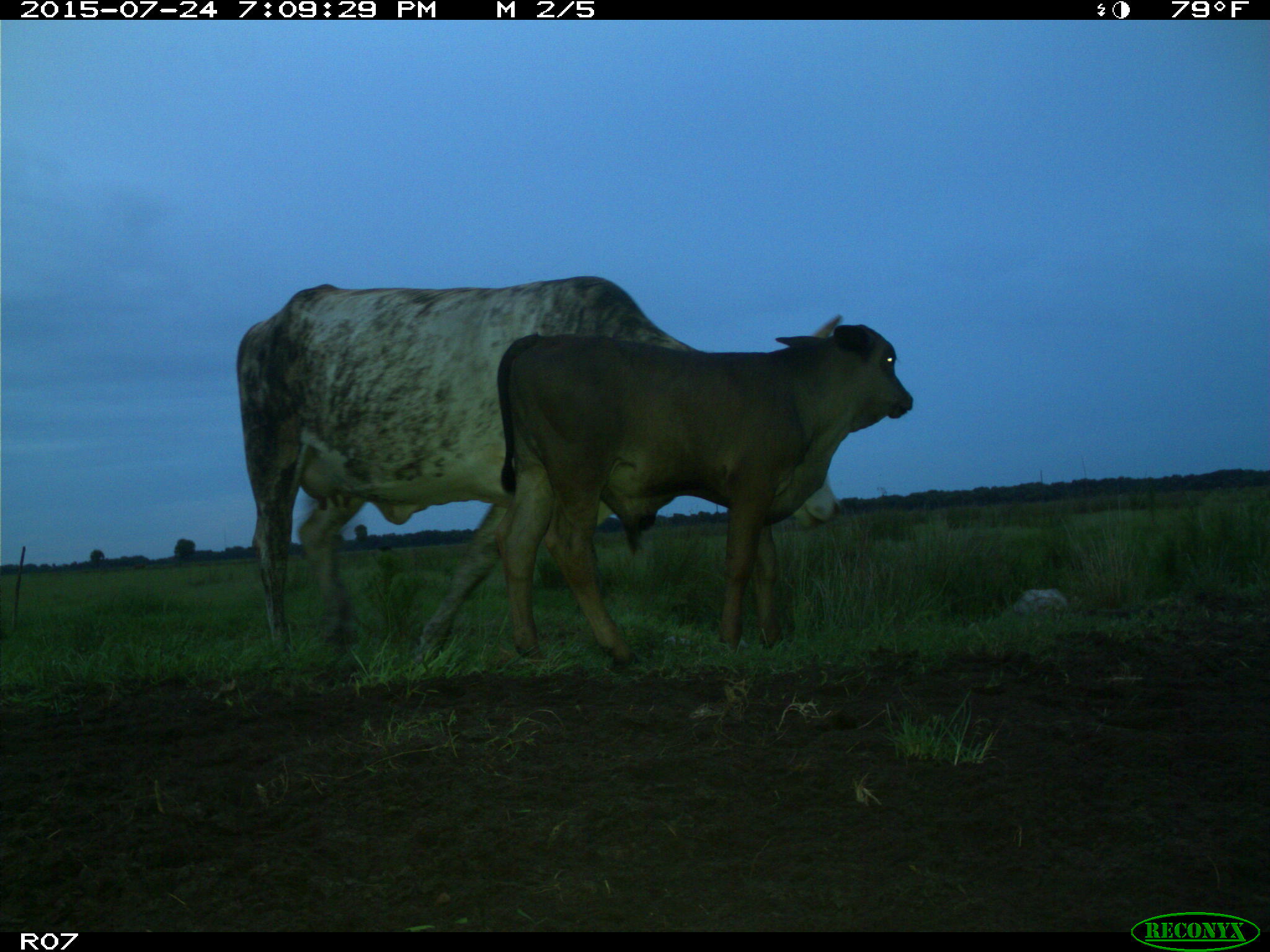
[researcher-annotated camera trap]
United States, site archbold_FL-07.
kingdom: Animalia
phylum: Chordata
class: Mammalia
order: Artiodactyla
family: Bovidae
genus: Bos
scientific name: Bos taurus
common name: domestic cow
Bos taurus (domestic cow).